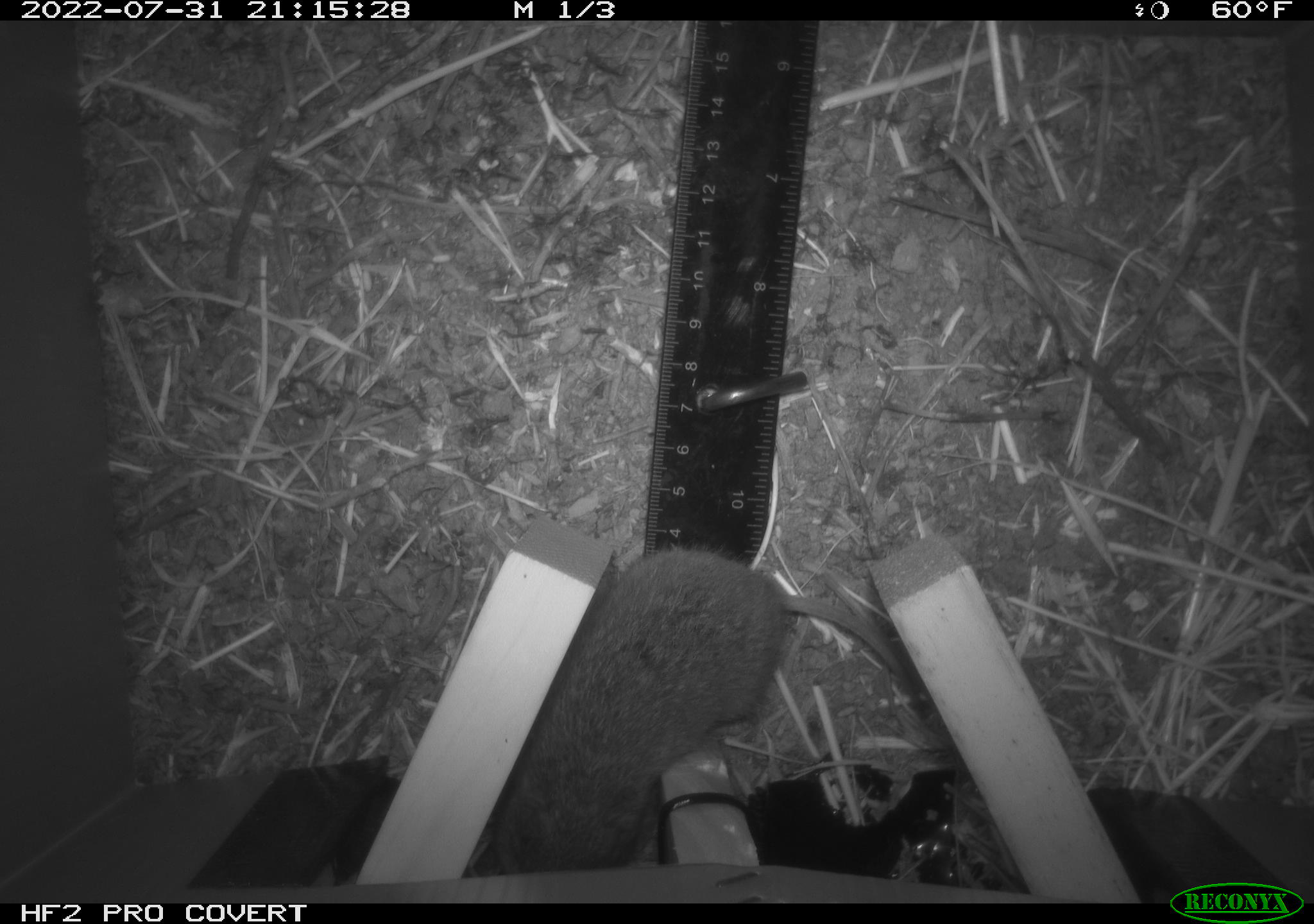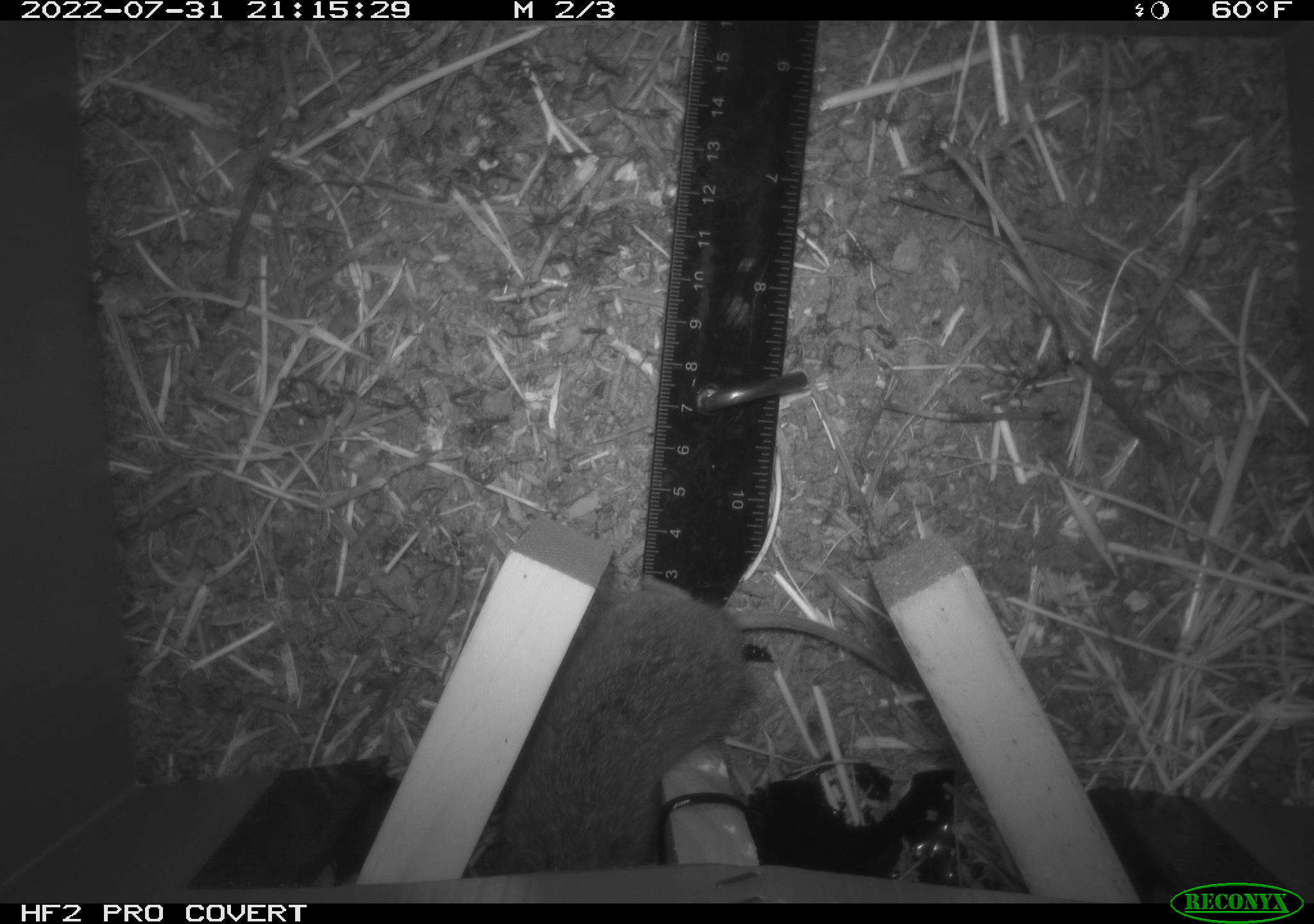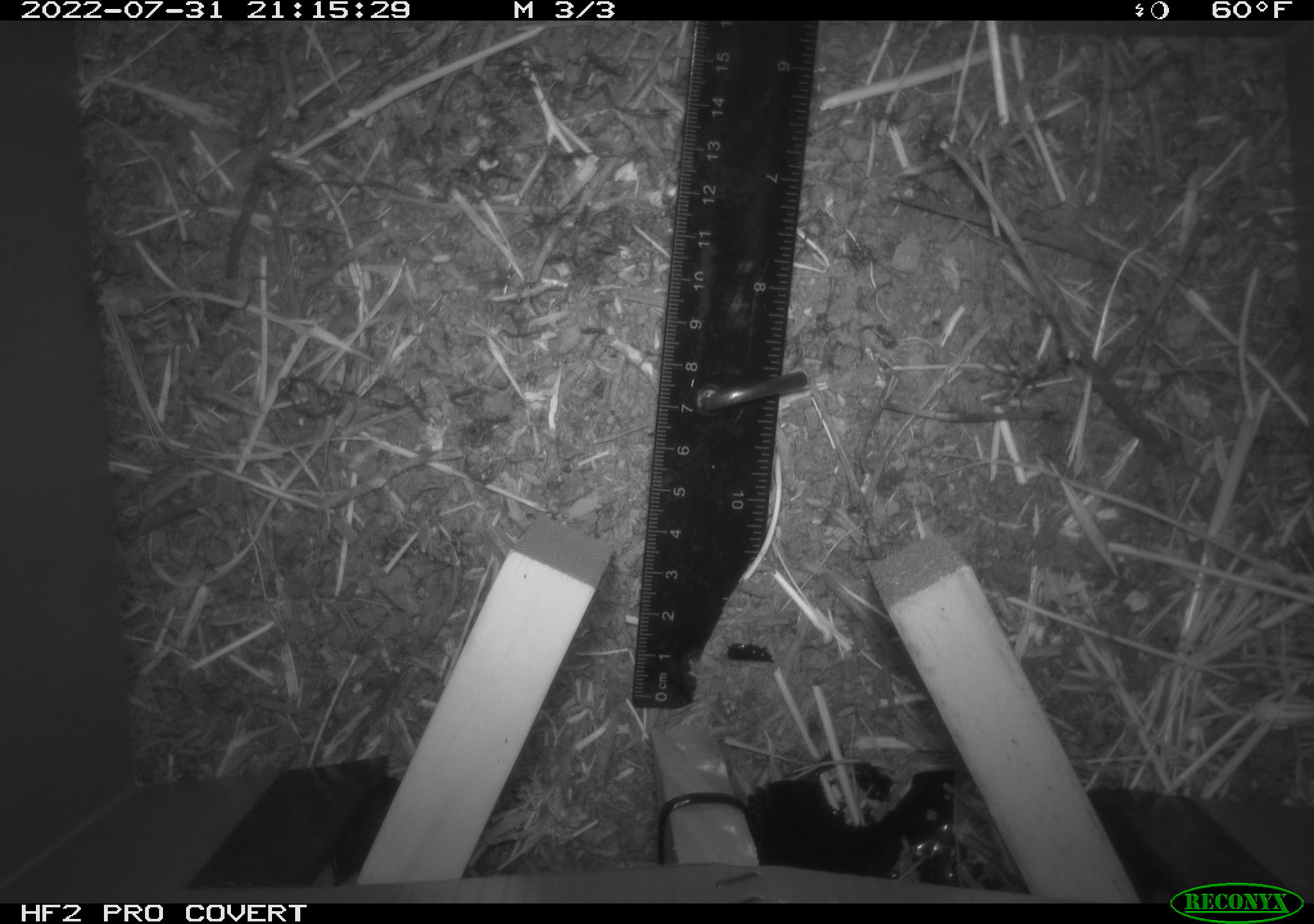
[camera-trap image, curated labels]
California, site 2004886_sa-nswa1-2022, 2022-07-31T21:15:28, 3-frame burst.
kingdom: Animalia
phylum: Chordata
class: Mammalia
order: Rodentia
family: Cricetidae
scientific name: Cricetidae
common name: hamsters, voles, lemmings, and allies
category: cricetidae family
Cricetidae family (hamsters, voles, lemmings, and allies) (Cricetidae).